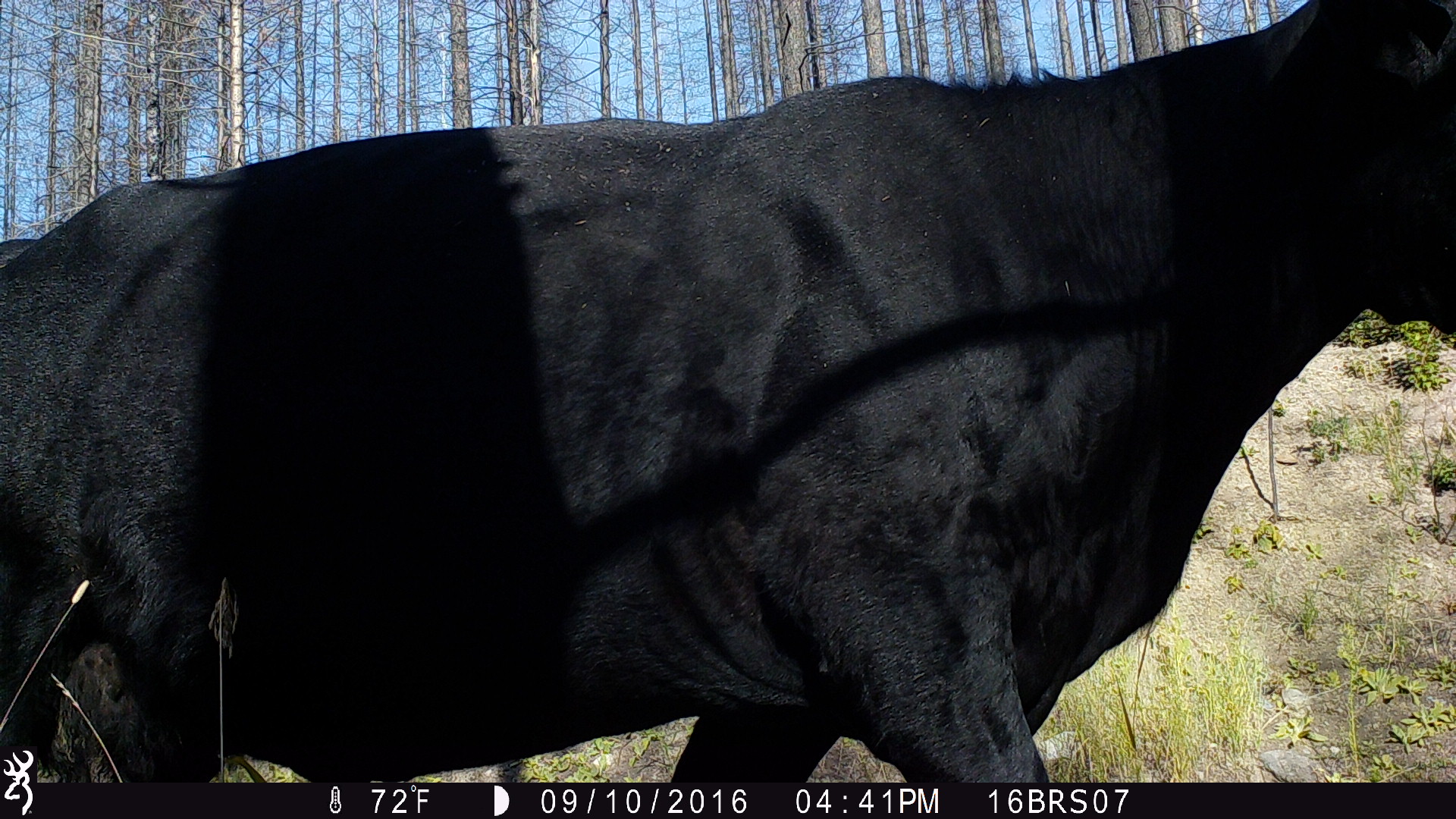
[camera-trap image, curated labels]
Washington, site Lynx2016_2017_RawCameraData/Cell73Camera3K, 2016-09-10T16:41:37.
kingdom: Animalia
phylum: Chordata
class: Mammalia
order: Artiodactyla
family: Bovidae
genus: Bos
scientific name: Bos taurus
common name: domestic cattle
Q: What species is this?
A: Domestic cattle (Bos taurus).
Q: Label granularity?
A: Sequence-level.